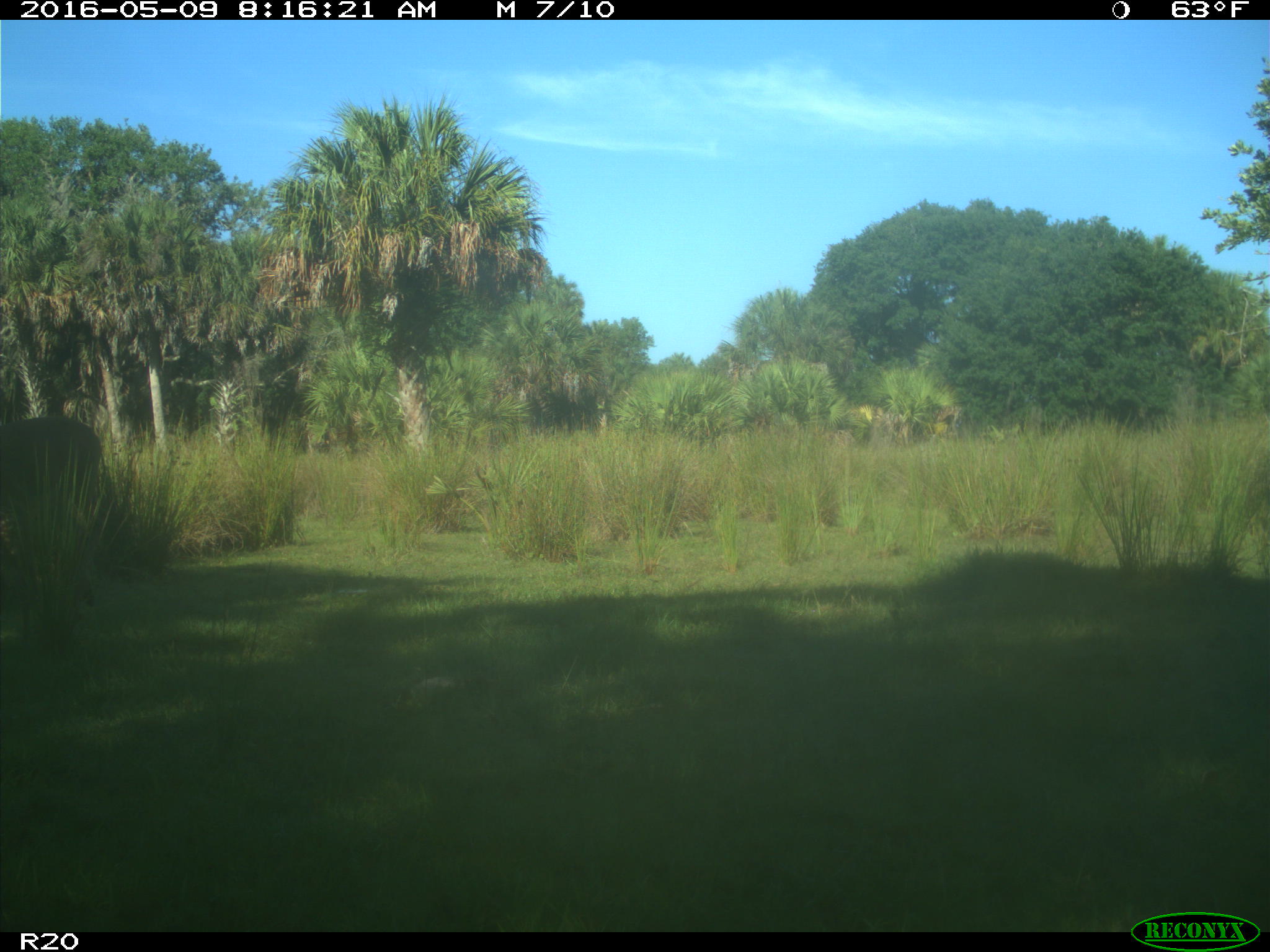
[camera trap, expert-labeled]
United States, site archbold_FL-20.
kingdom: Animalia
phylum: Chordata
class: Mammalia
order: Artiodactyla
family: Cervidae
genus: Odocoileus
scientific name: Odocoileus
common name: deer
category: unidentified deer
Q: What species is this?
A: Unidentified deer (deer) (Odocoileus).